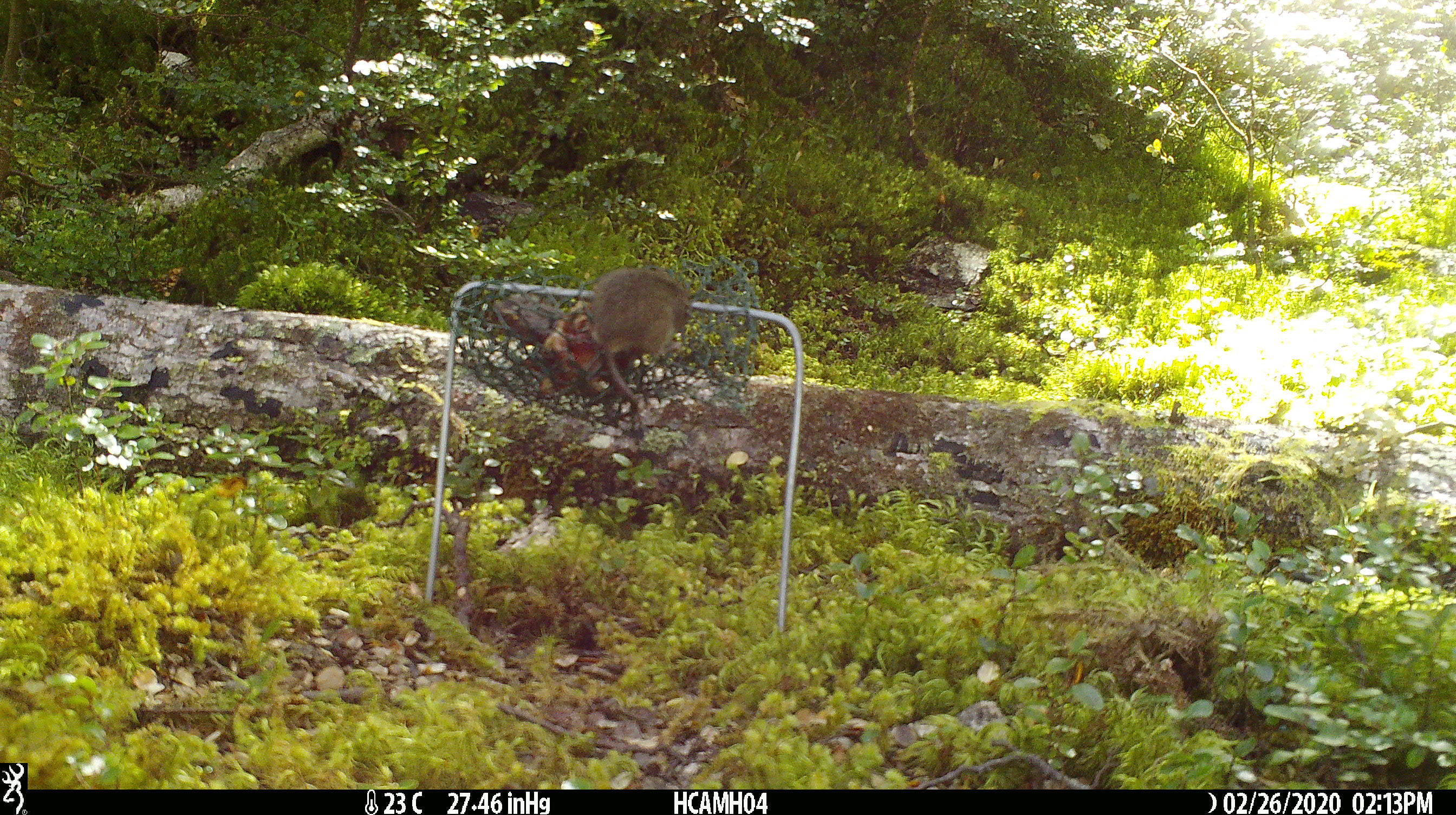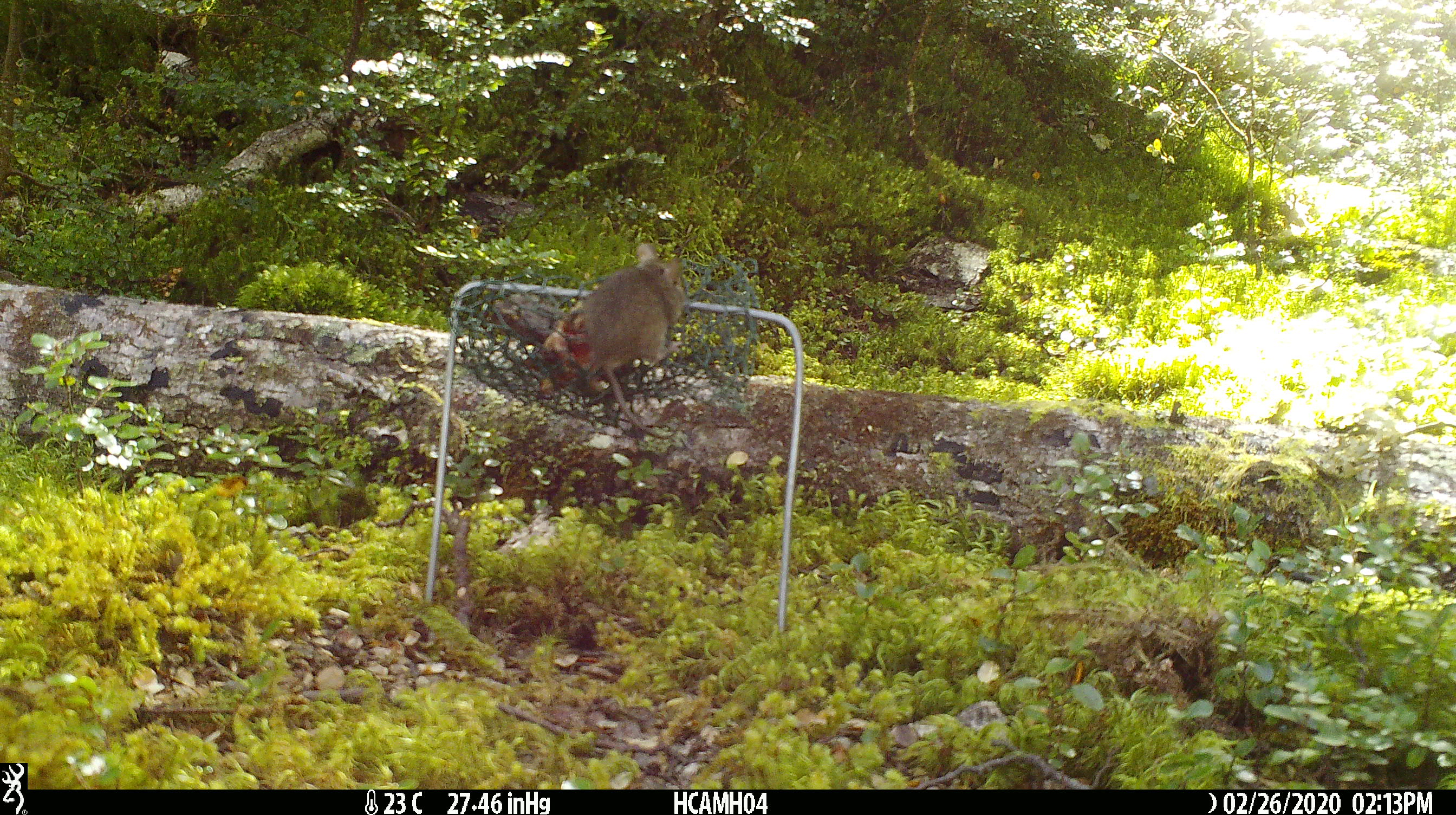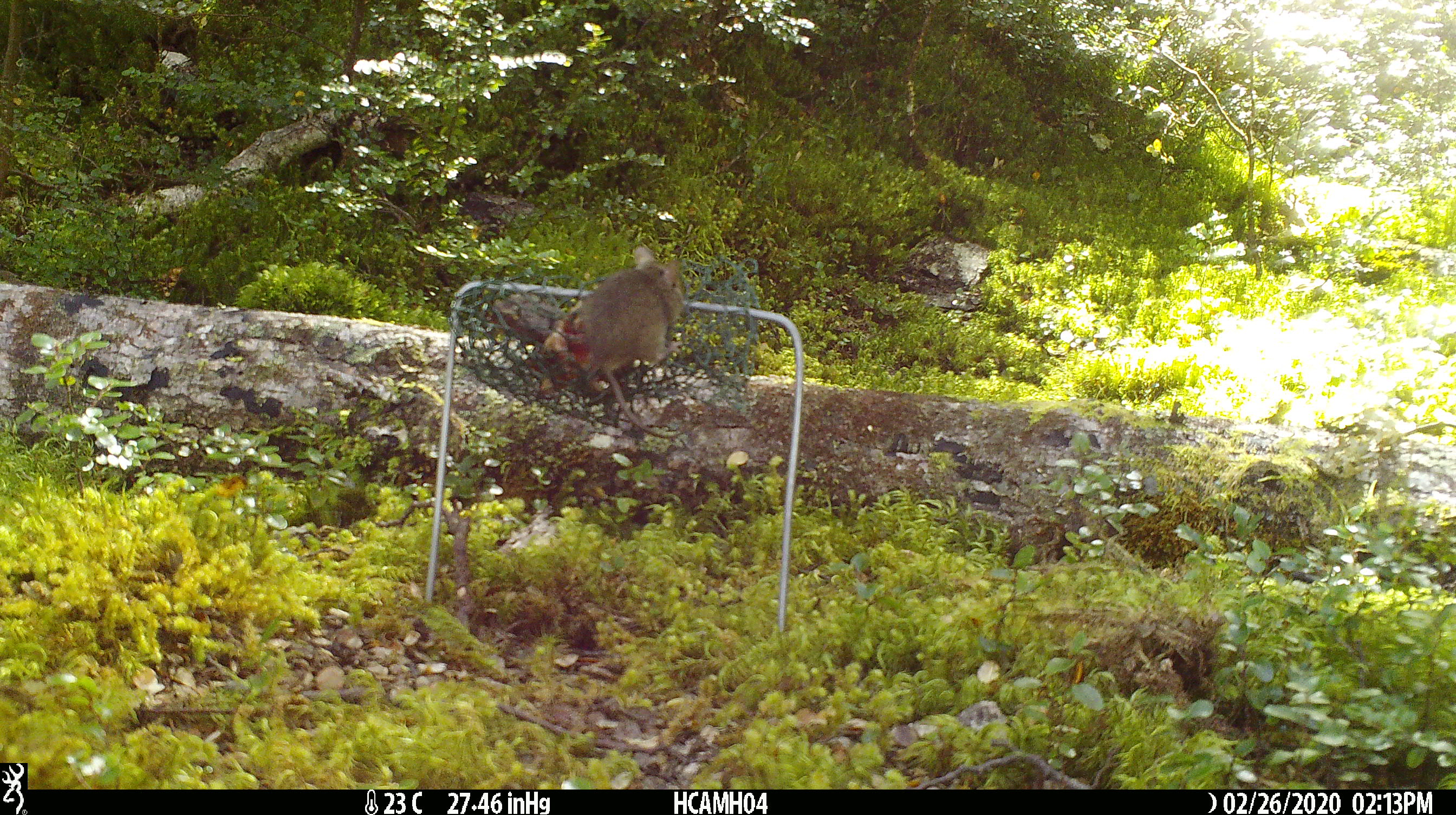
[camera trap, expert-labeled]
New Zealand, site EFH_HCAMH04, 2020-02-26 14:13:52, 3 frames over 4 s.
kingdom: Animalia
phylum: Chordata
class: Mammalia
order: Rodentia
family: Muridae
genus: Mus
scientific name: Mus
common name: mouse